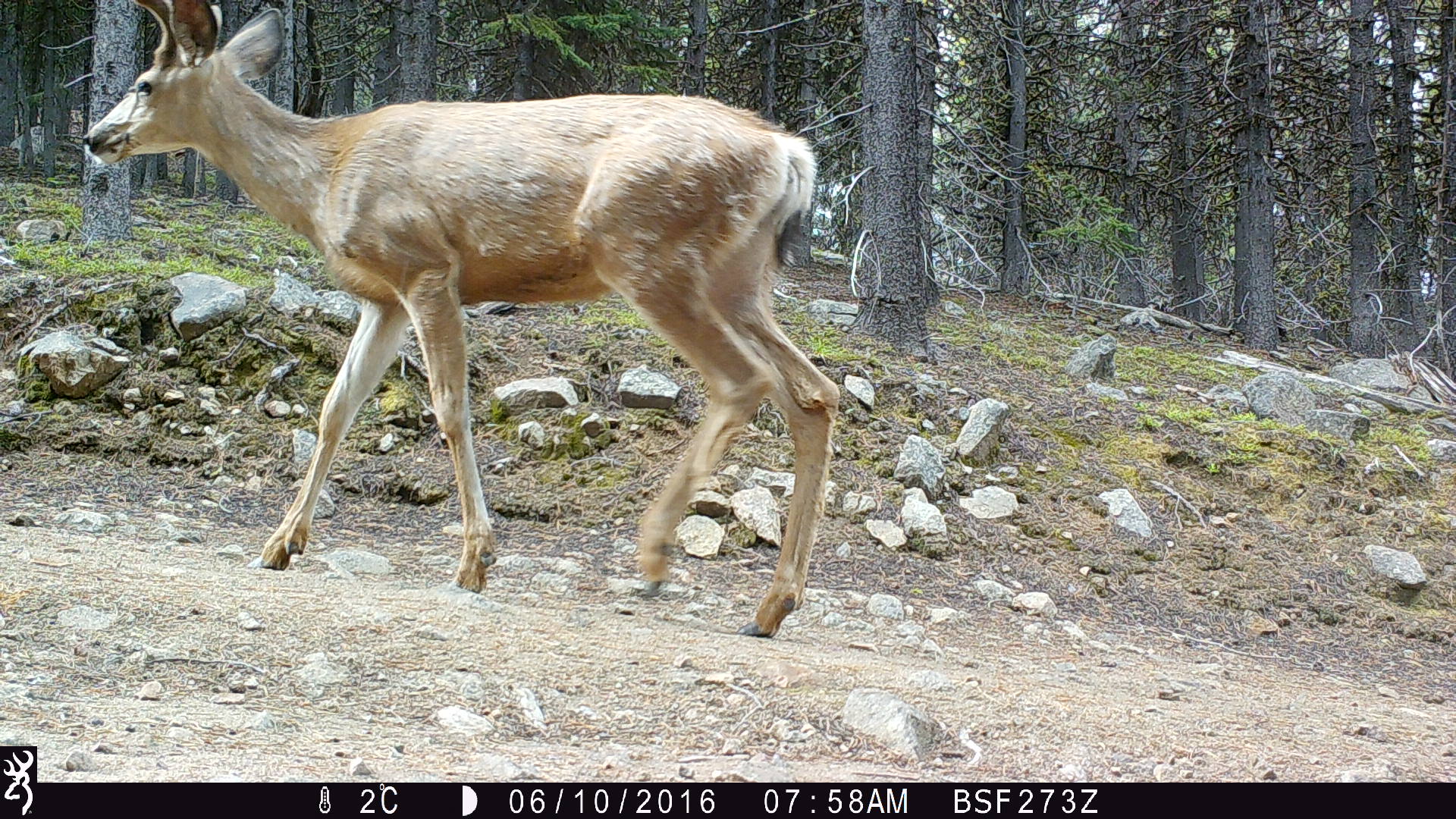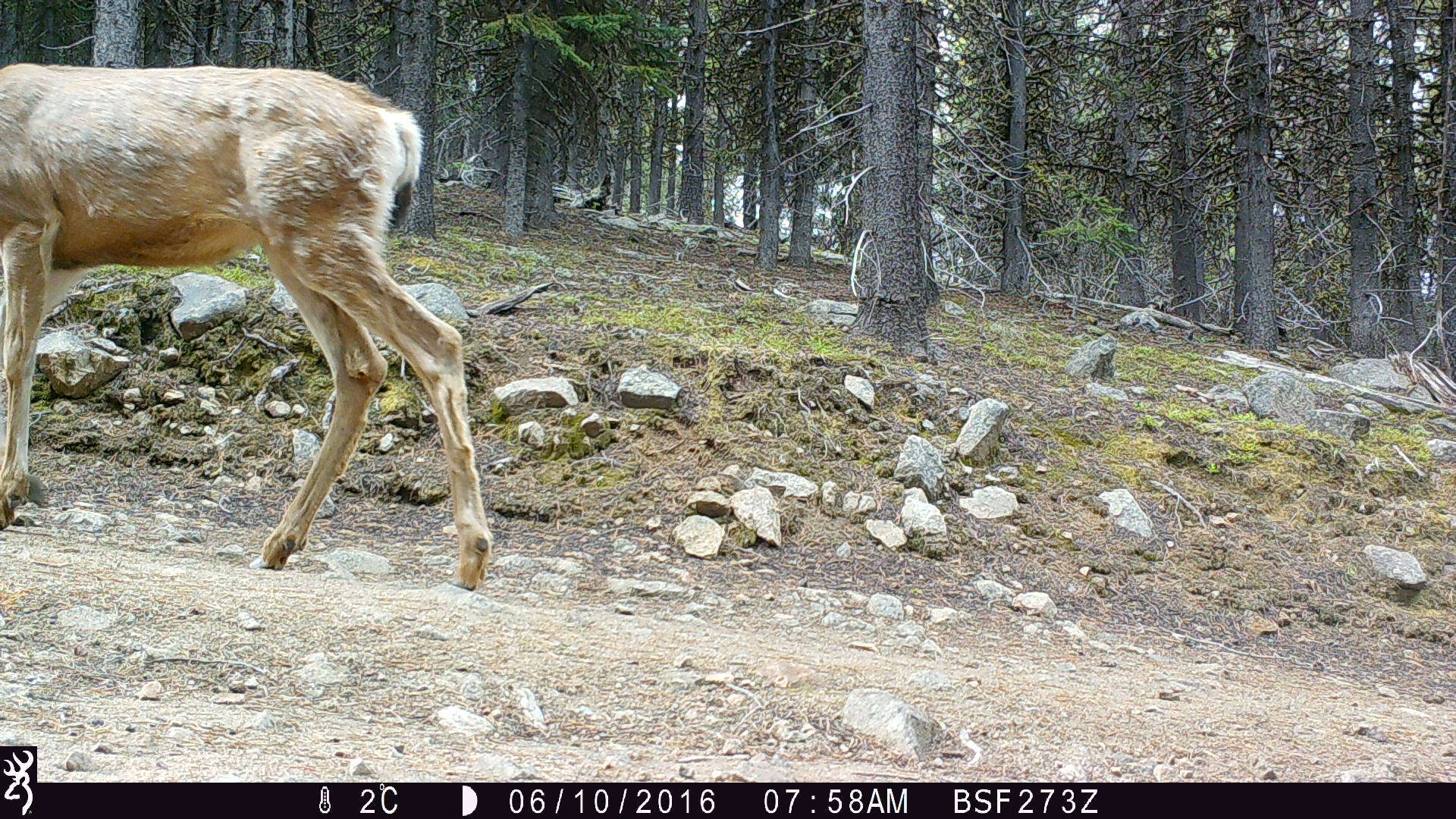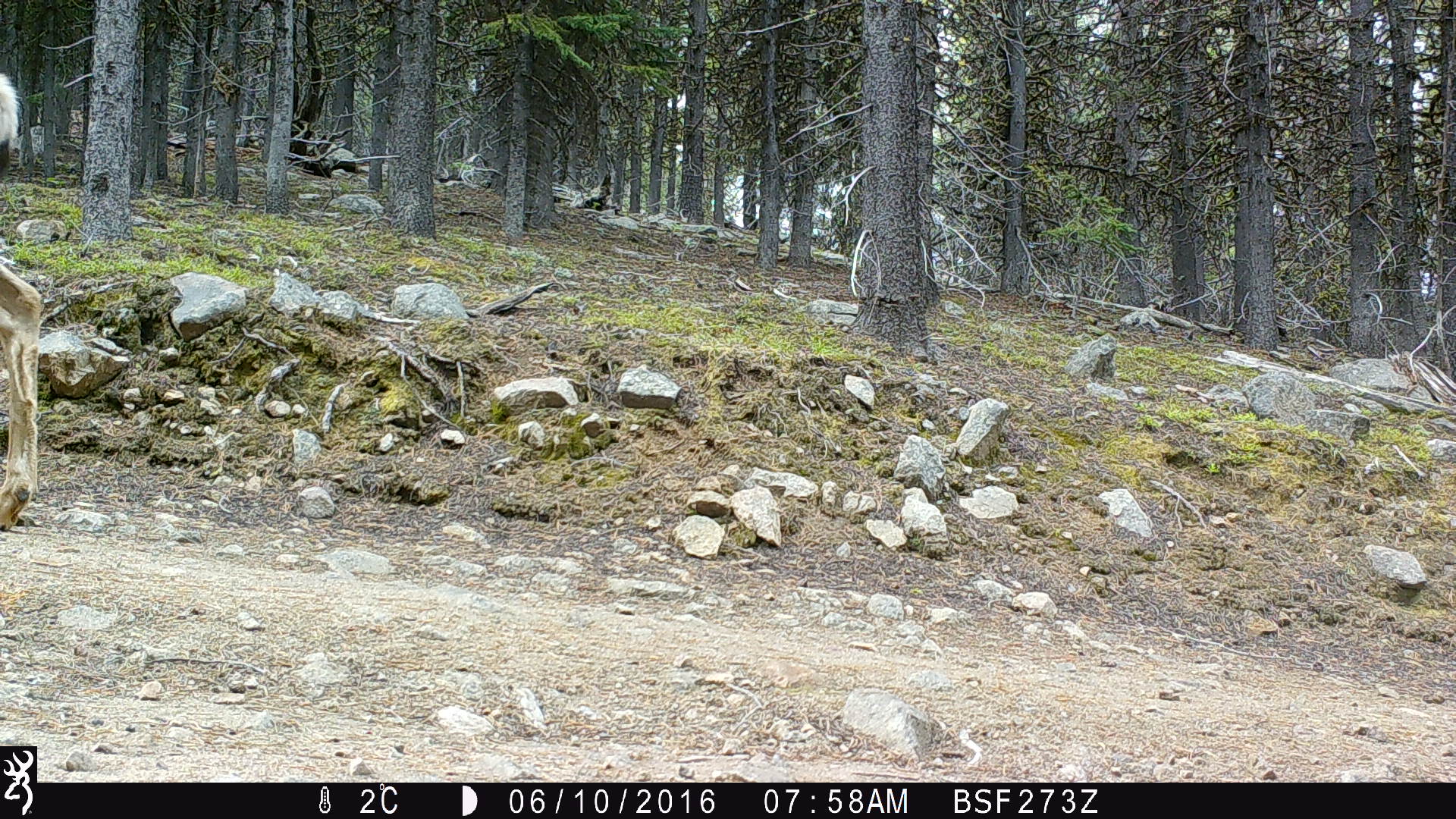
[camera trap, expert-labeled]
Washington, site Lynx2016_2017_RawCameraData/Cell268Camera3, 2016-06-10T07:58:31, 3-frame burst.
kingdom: Animalia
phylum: Chordata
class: Mammalia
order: Artiodactyla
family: Cervidae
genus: Odocoileus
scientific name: Odocoileus hemionus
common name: mule deer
Odocoileus hemionus (mule deer). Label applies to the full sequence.